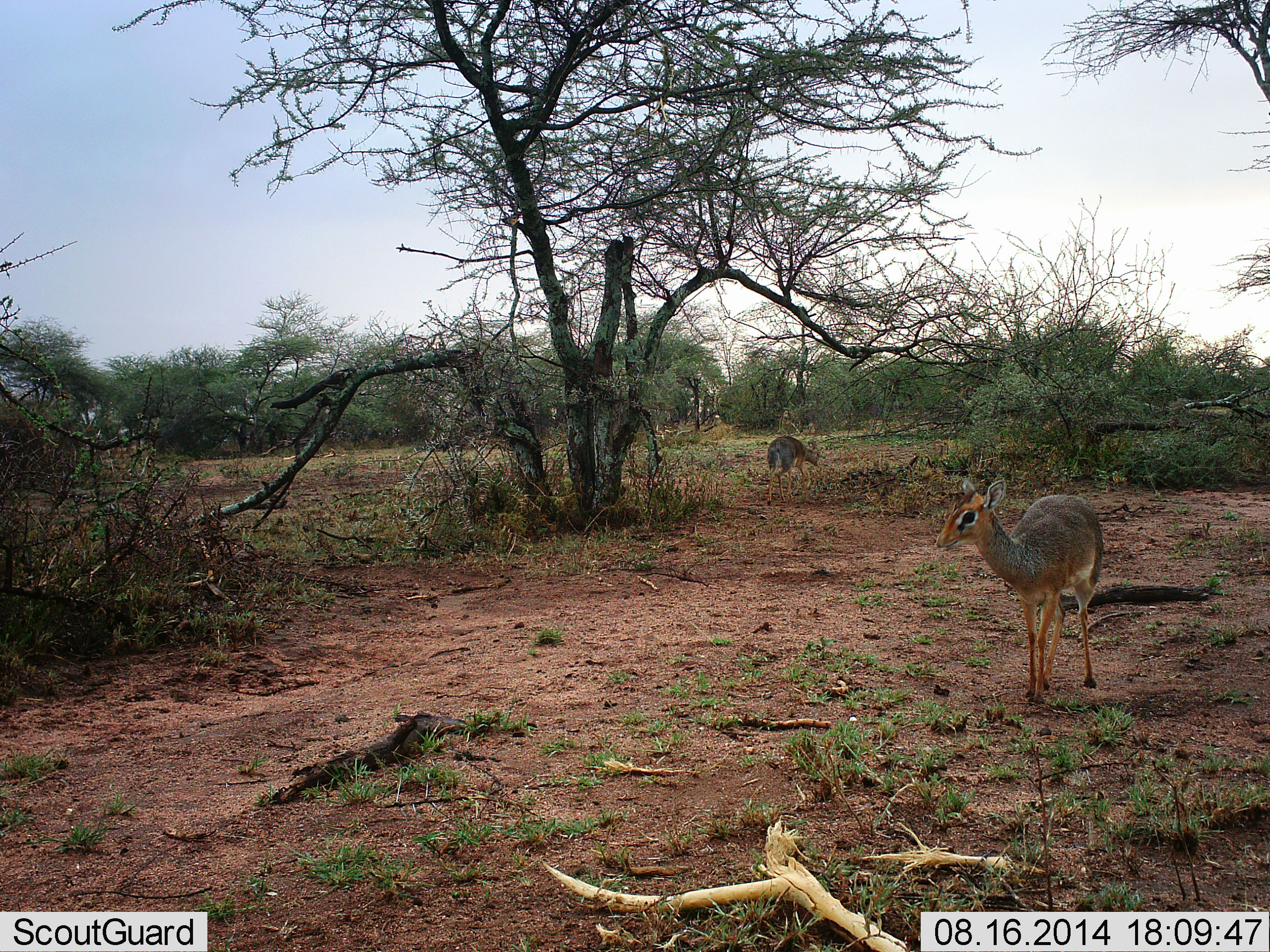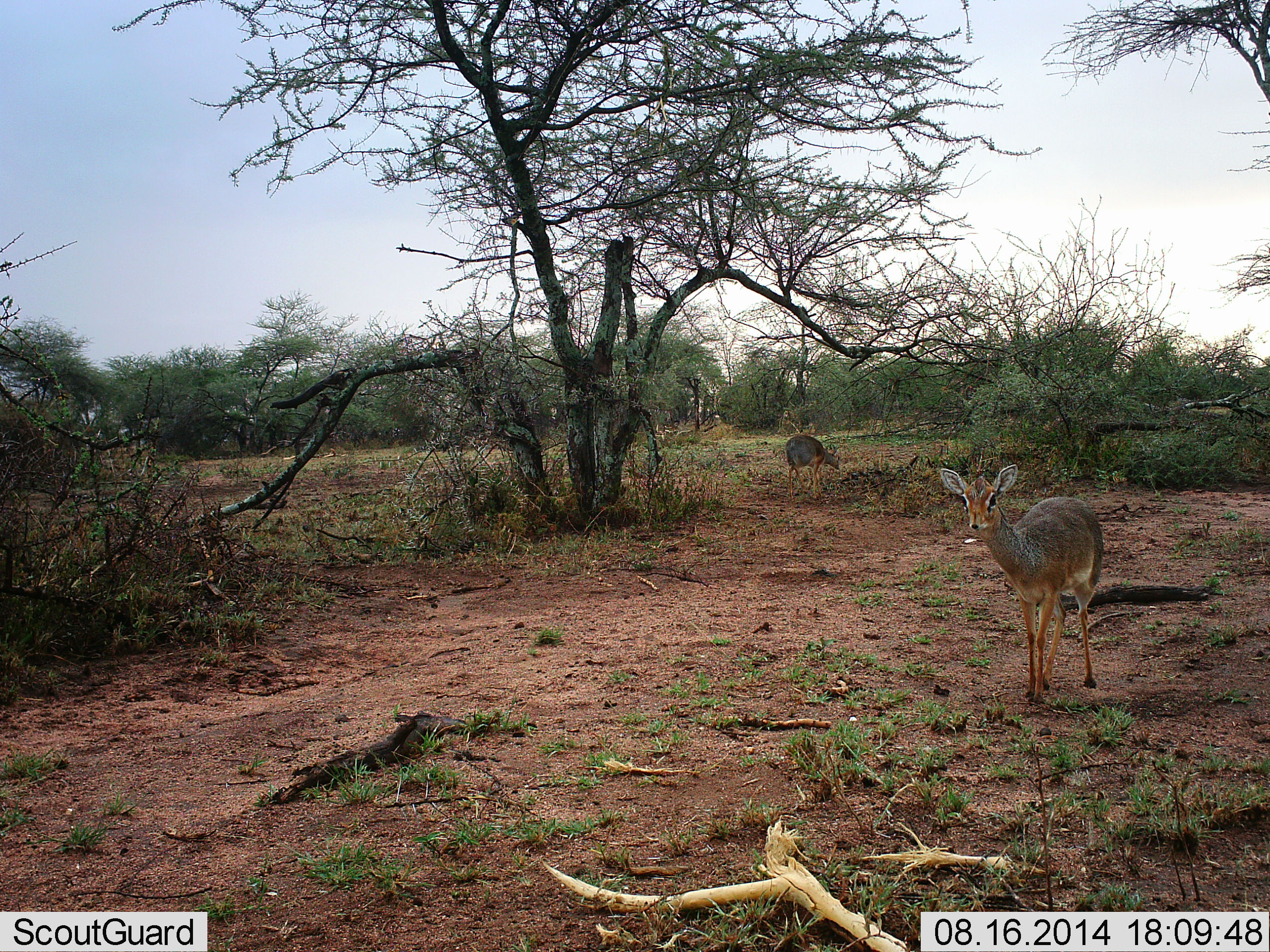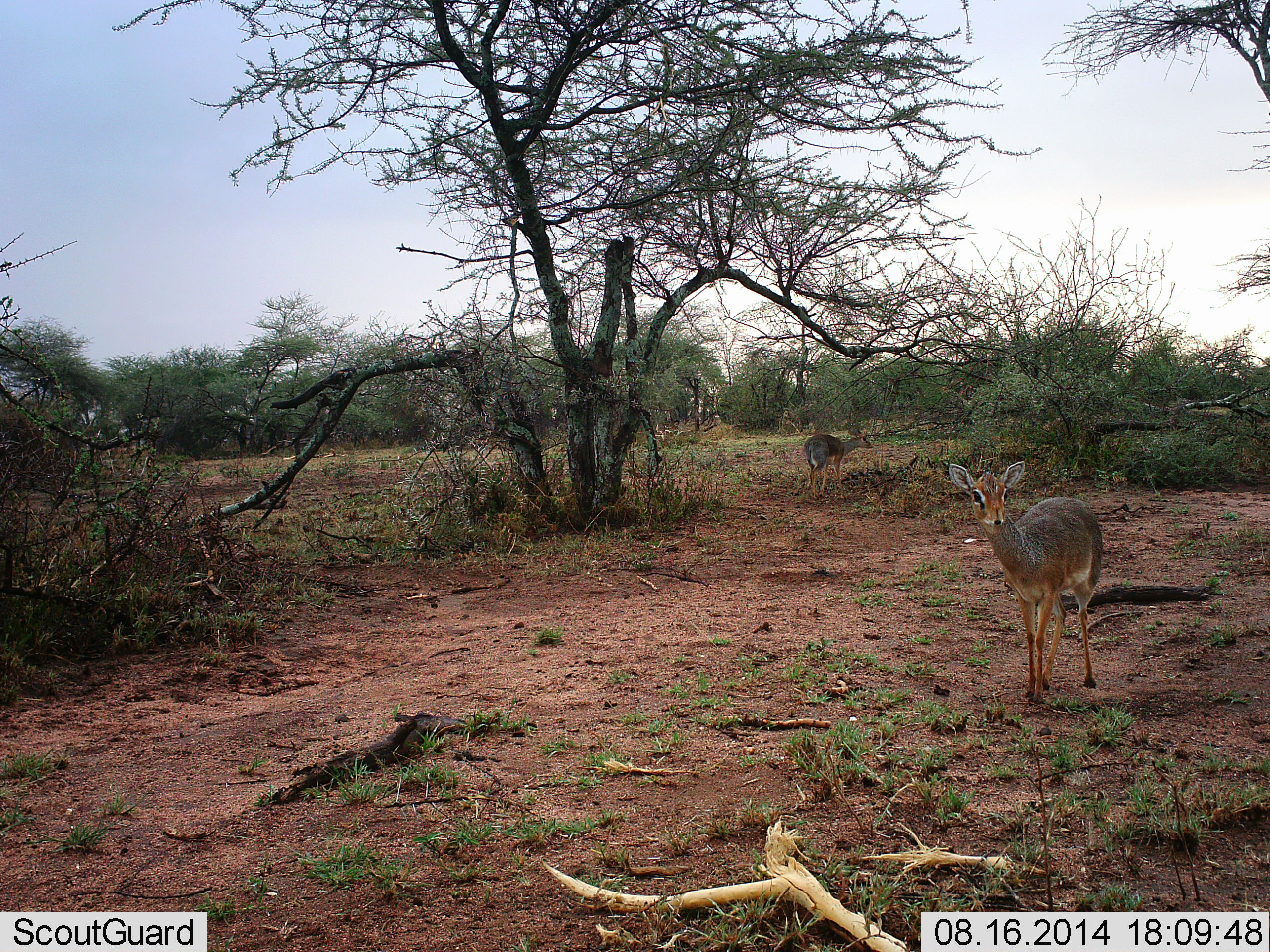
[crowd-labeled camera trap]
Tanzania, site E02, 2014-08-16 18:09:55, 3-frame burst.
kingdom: Animalia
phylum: Chordata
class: Mammalia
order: Artiodactyla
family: Bovidae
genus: Madoqua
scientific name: Madoqua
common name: dikdik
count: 2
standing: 90%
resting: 0%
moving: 40%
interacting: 0%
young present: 0%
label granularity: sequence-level